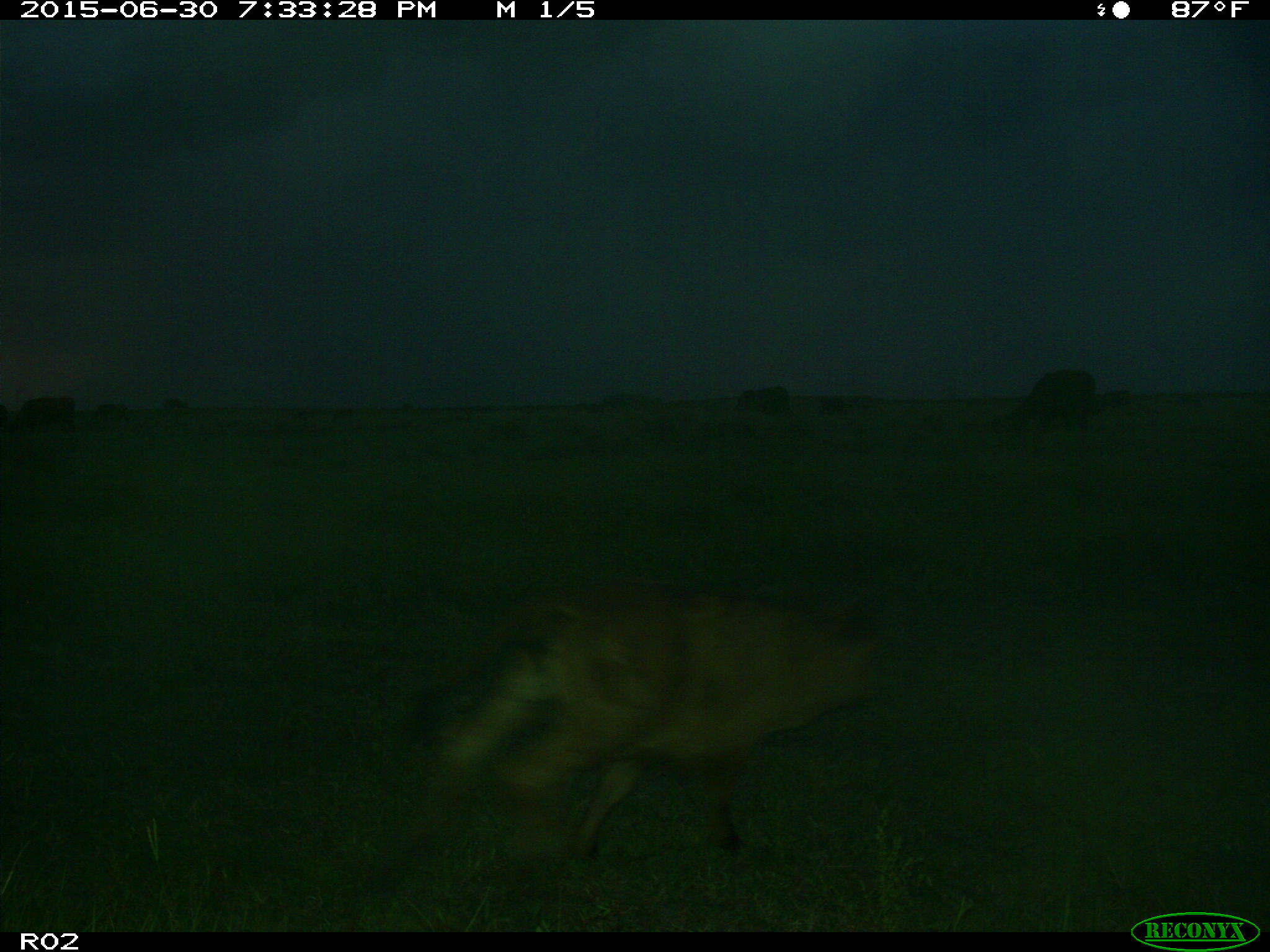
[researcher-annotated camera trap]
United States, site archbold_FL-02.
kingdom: Animalia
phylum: Chordata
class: Mammalia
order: Artiodactyla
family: Bovidae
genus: Bos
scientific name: Bos taurus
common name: domestic cow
Bos taurus (domestic cow).